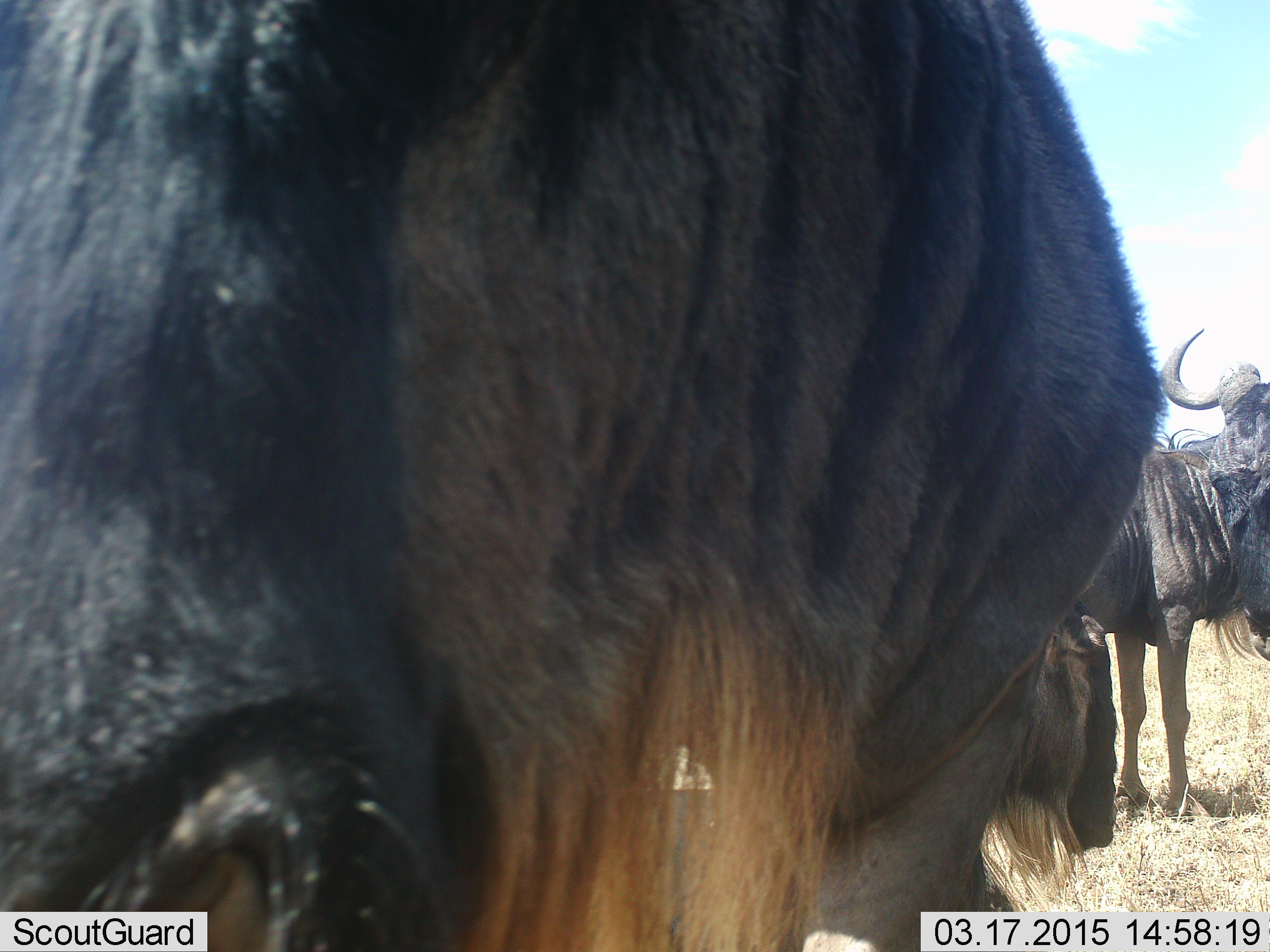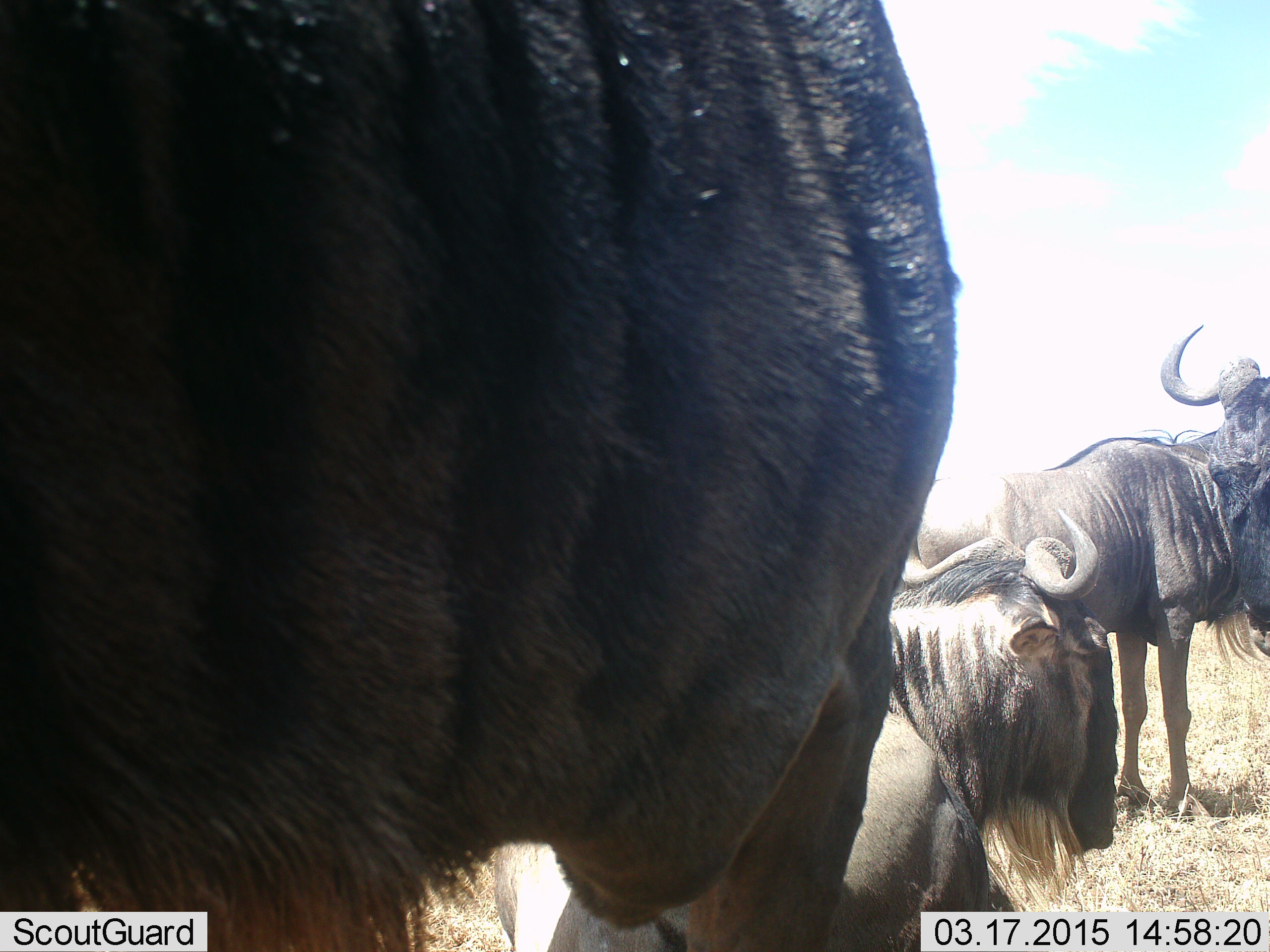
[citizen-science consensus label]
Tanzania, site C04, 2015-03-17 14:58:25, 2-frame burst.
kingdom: Animalia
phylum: Chordata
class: Mammalia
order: Artiodactyla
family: Bovidae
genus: Connochaetes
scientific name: Connochaetes taurinus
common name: blue wildebeest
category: wildebeest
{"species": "wildebeest (blue wildebeest) (Connochaetes taurinus)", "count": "4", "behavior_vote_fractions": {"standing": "80%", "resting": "90%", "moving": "0%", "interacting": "0%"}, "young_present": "0%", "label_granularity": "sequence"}